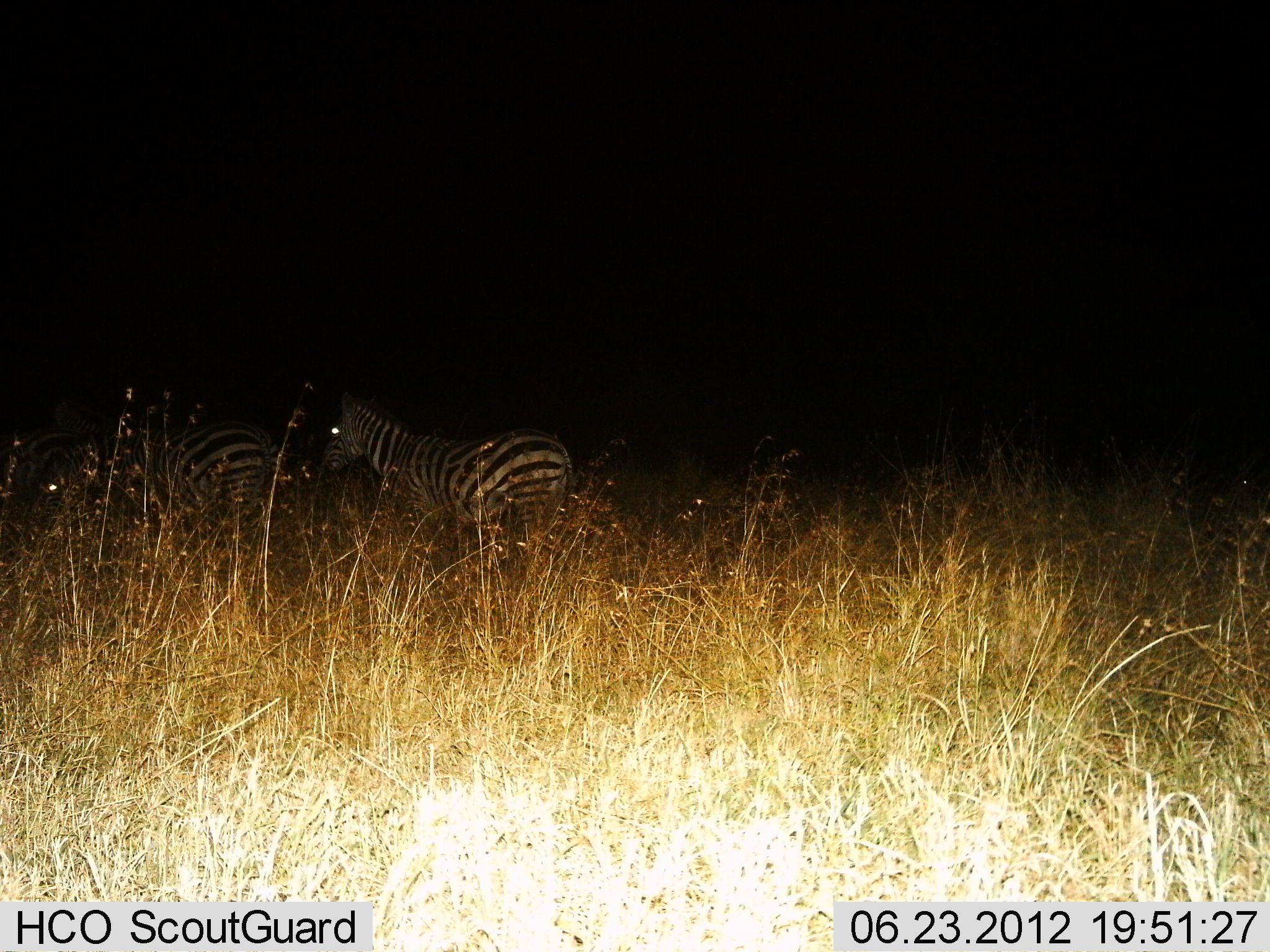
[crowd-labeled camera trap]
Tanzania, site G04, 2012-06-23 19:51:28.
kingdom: Animalia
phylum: Chordata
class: Mammalia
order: Perissodactyla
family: Equidae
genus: Equus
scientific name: Equus quagga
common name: plains zebra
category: zebra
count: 2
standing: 90%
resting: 10%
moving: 0%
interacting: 0%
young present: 0%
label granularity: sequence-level